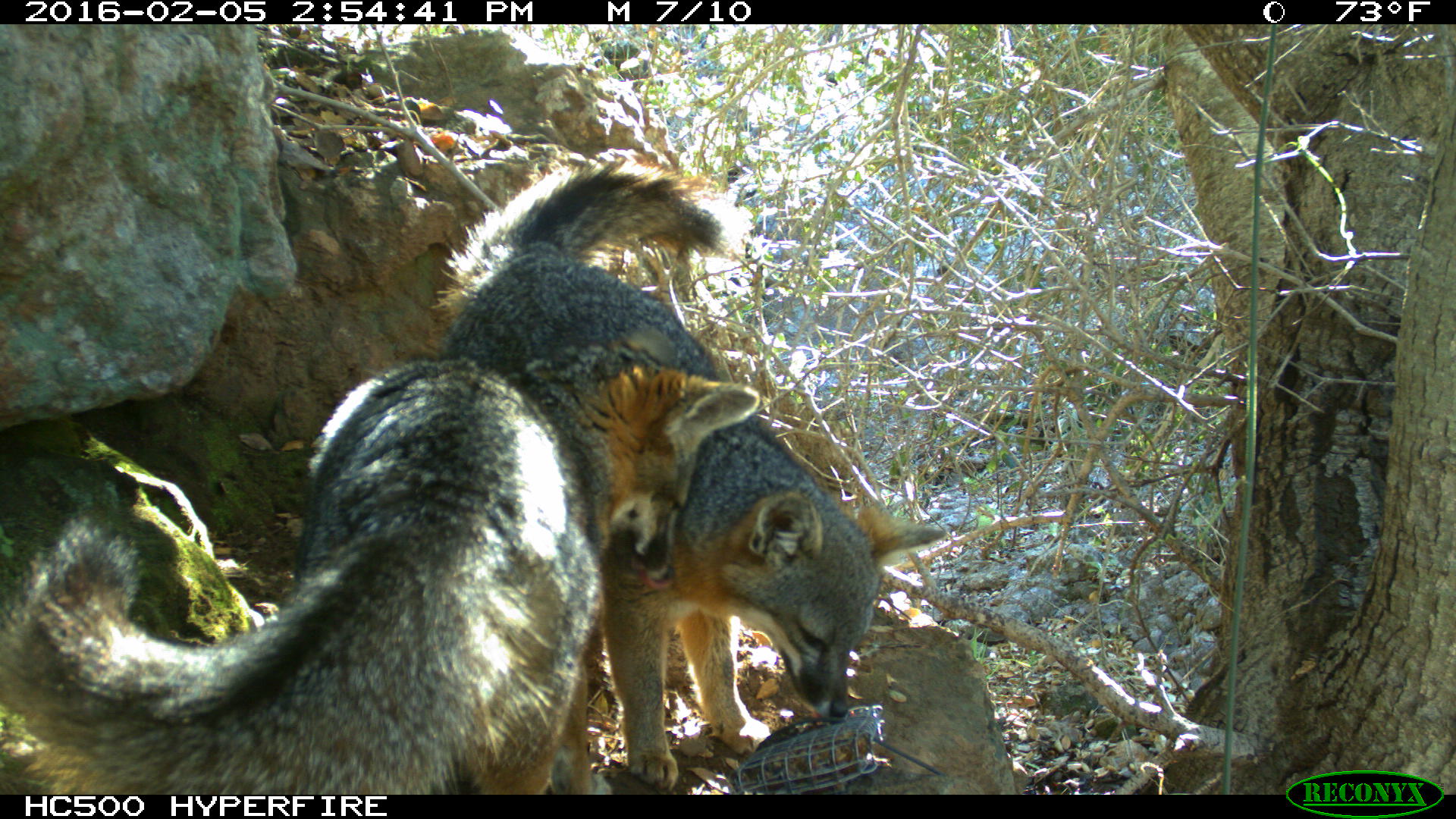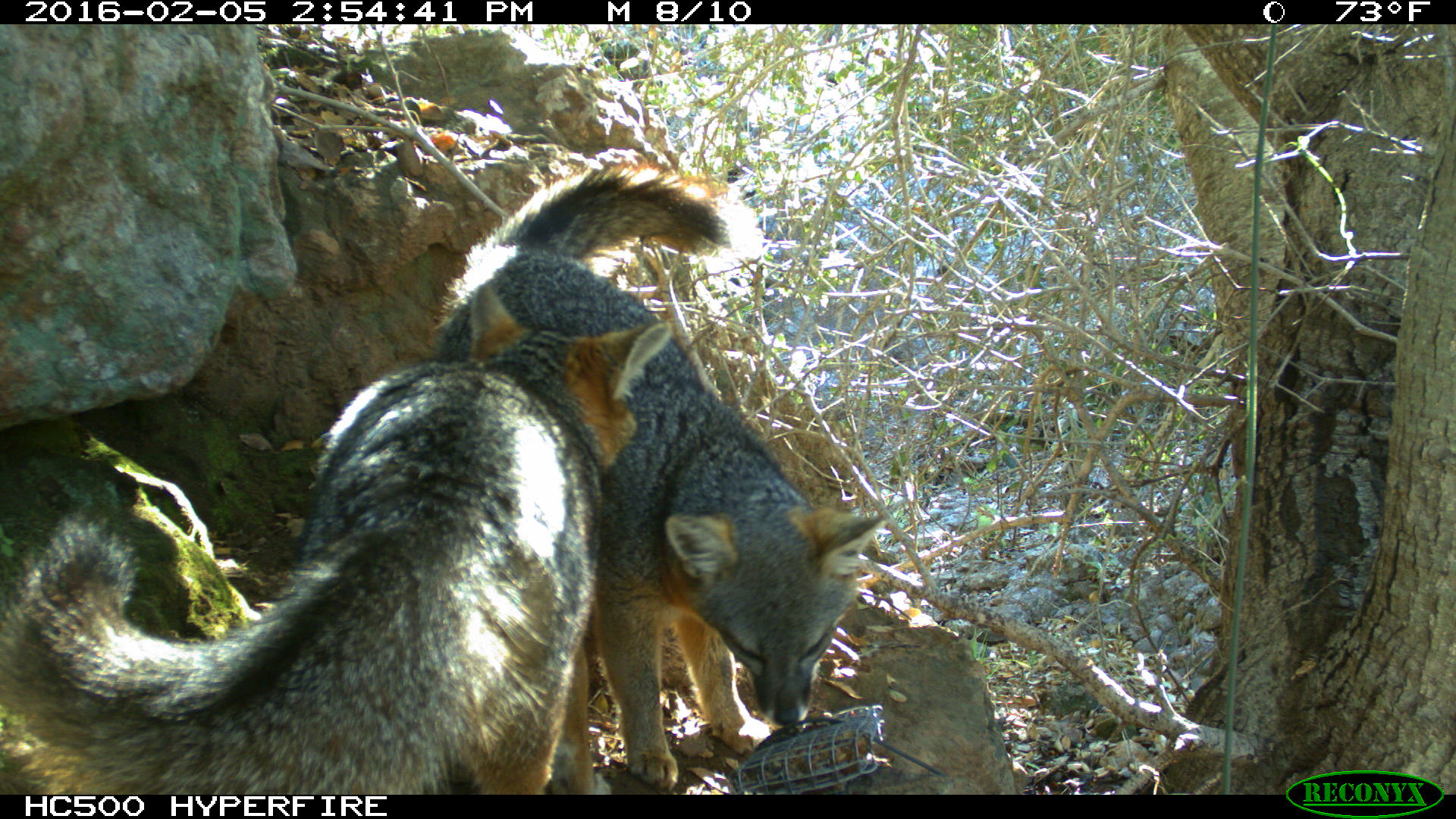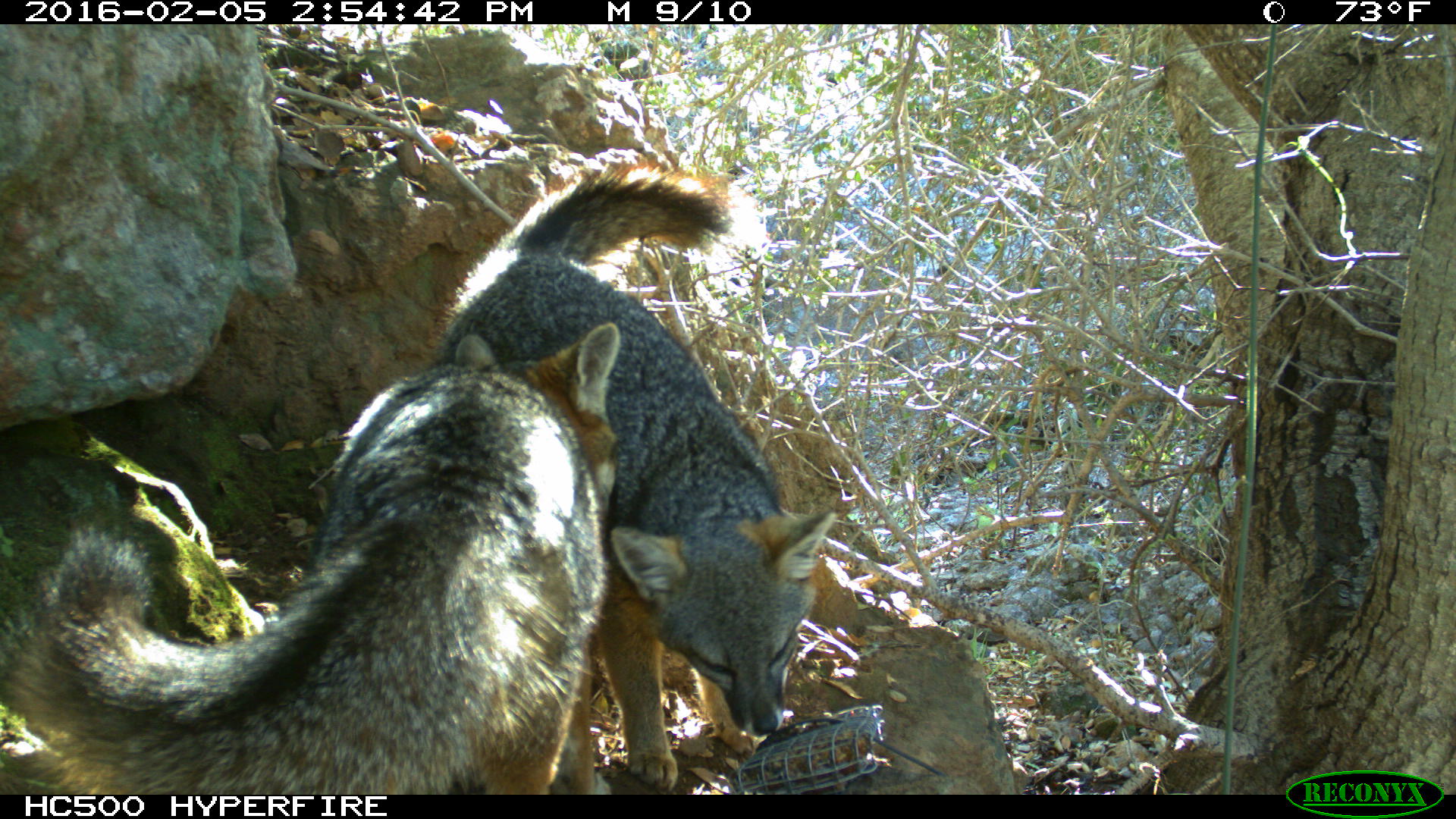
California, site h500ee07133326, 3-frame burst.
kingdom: Animalia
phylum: Chordata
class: Mammalia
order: Carnivora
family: Canidae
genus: Urocyon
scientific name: Urocyon littoralis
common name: island fox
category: fox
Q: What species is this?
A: Fox (island fox) (Urocyon littoralis).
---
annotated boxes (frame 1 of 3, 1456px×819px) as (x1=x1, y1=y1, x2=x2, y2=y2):
fox: (x1=0, y1=326, x2=760, y2=794); (x1=430, y1=162, x2=945, y2=789)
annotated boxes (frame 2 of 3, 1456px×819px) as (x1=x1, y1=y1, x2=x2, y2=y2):
fox: (x1=0, y1=284, x2=671, y2=794); (x1=430, y1=162, x2=886, y2=789)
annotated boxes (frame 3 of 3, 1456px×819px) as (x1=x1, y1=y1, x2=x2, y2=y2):
fox: (x1=7, y1=322, x2=618, y2=794); (x1=423, y1=165, x2=836, y2=789)